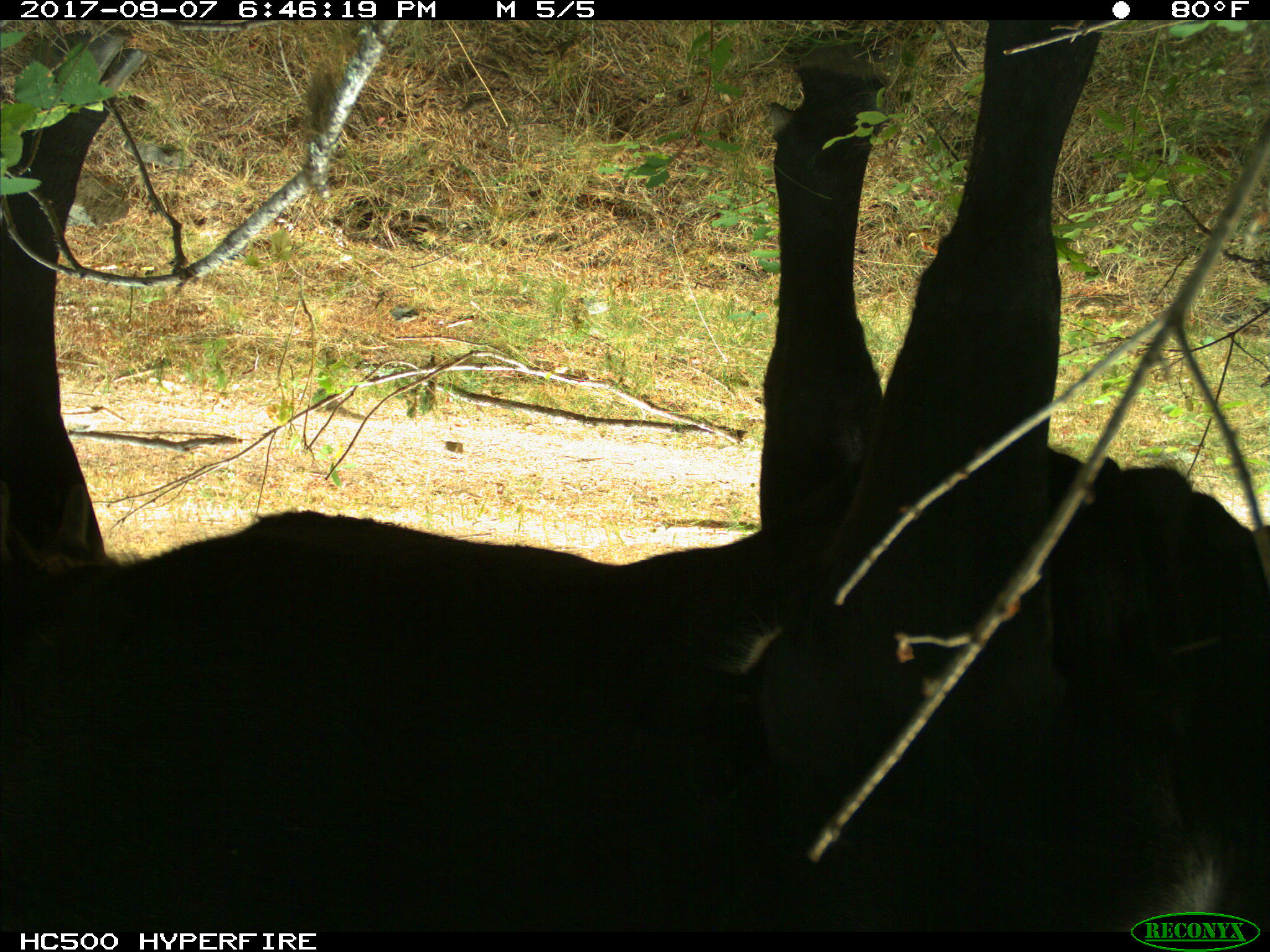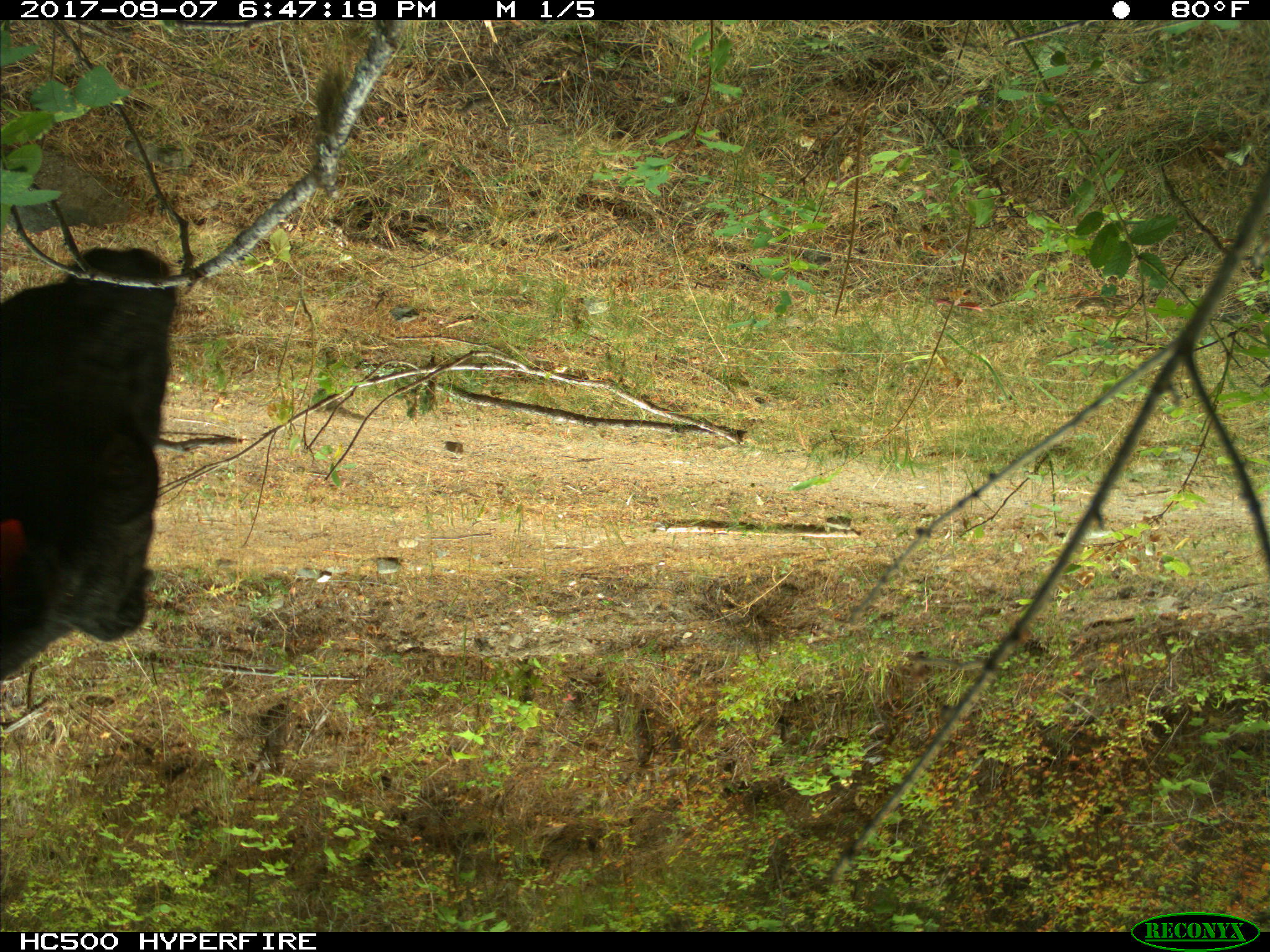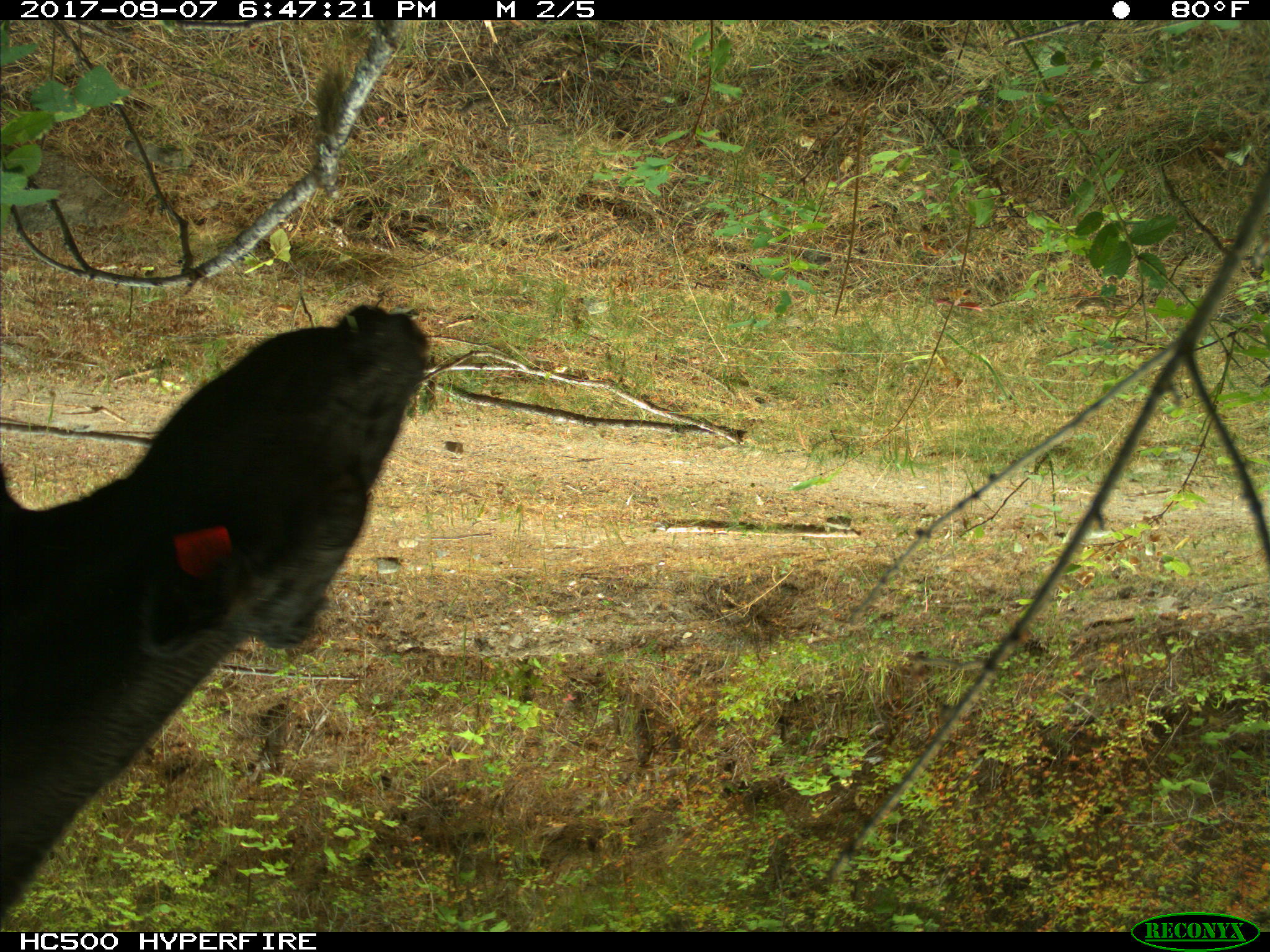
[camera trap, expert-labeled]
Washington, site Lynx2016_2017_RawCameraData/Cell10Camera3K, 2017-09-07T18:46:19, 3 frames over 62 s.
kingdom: Animalia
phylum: Chordata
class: Mammalia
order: Artiodactyla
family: Bovidae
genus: Bos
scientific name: Bos taurus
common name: domestic cattle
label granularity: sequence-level